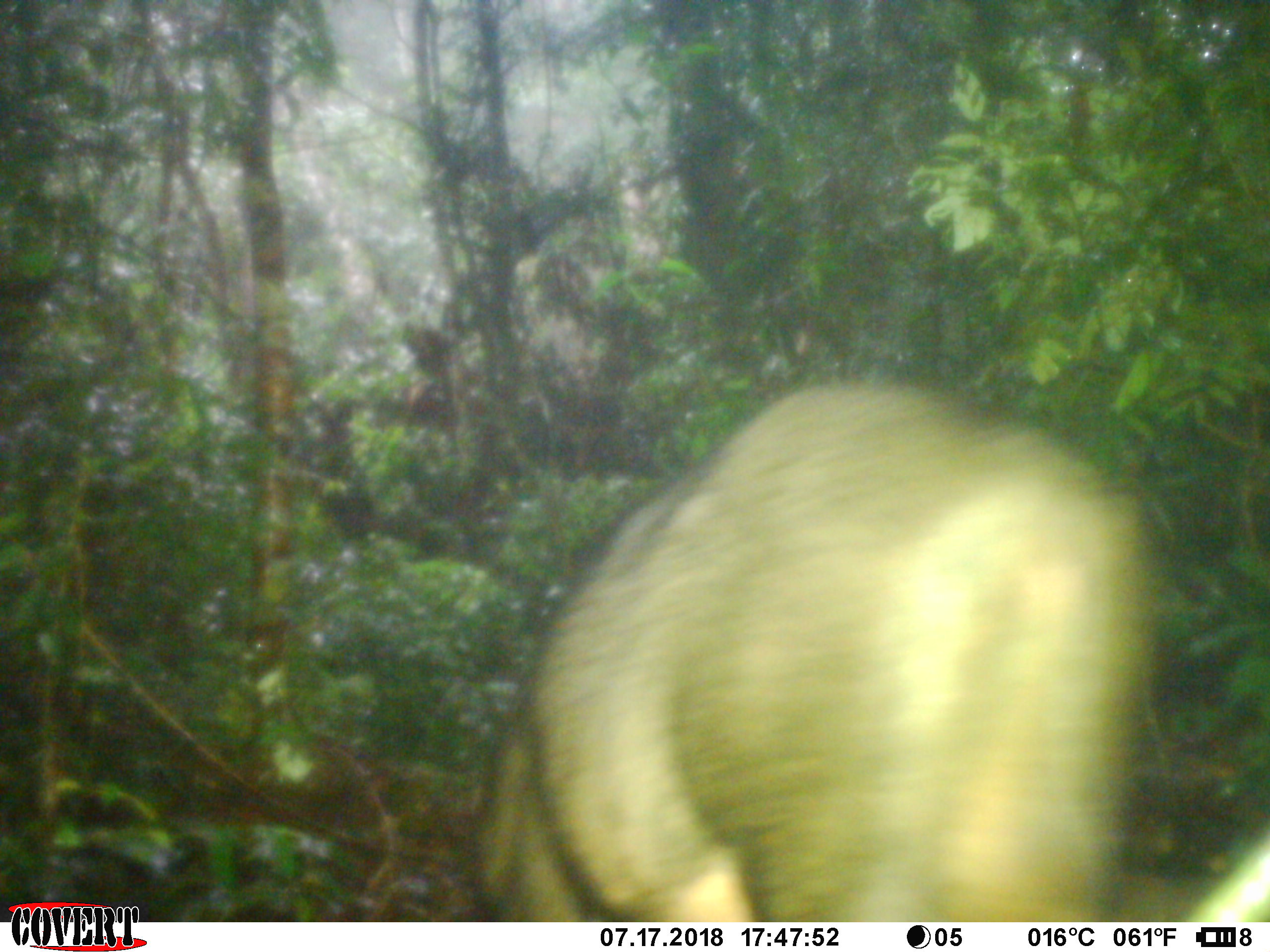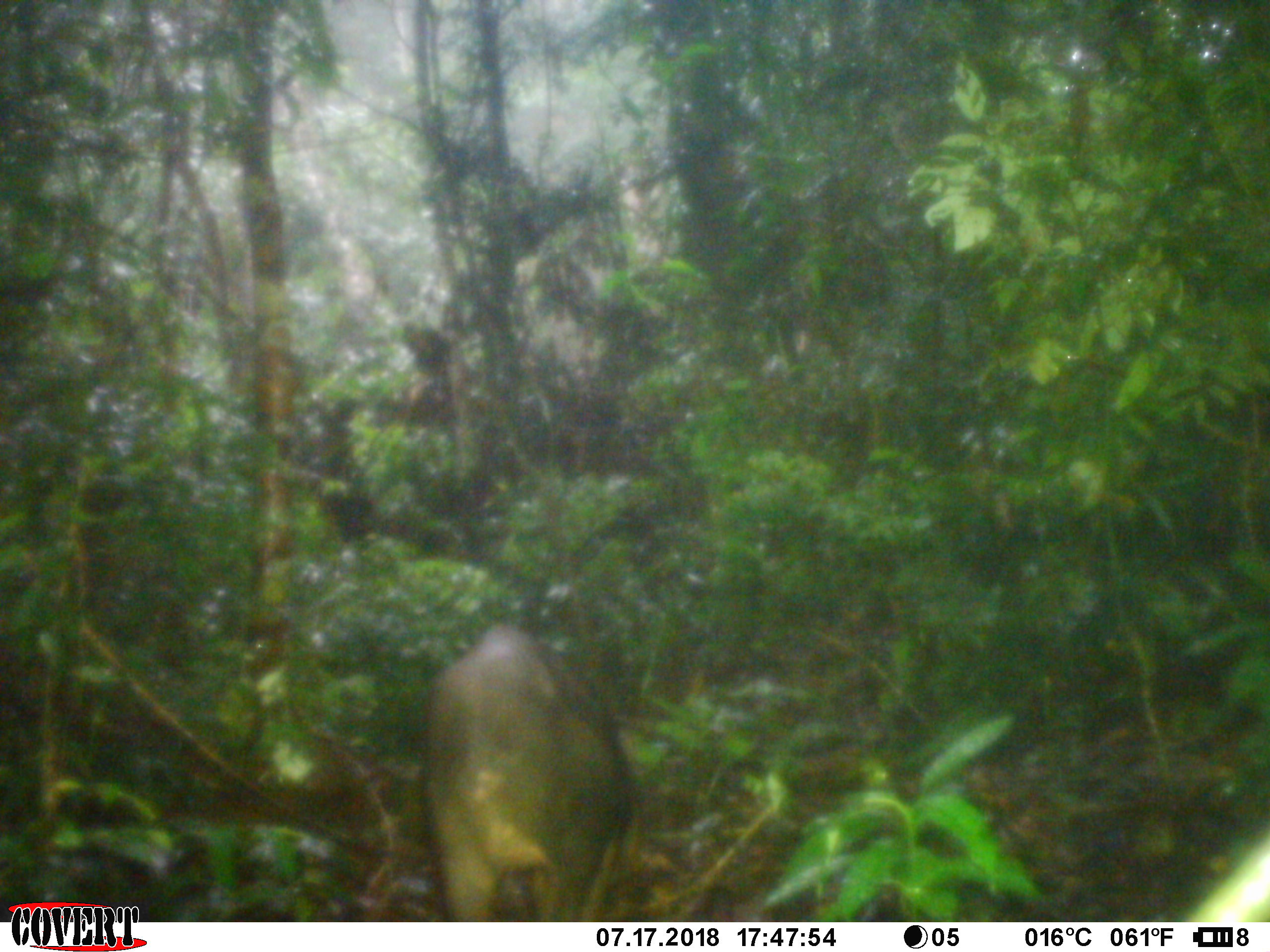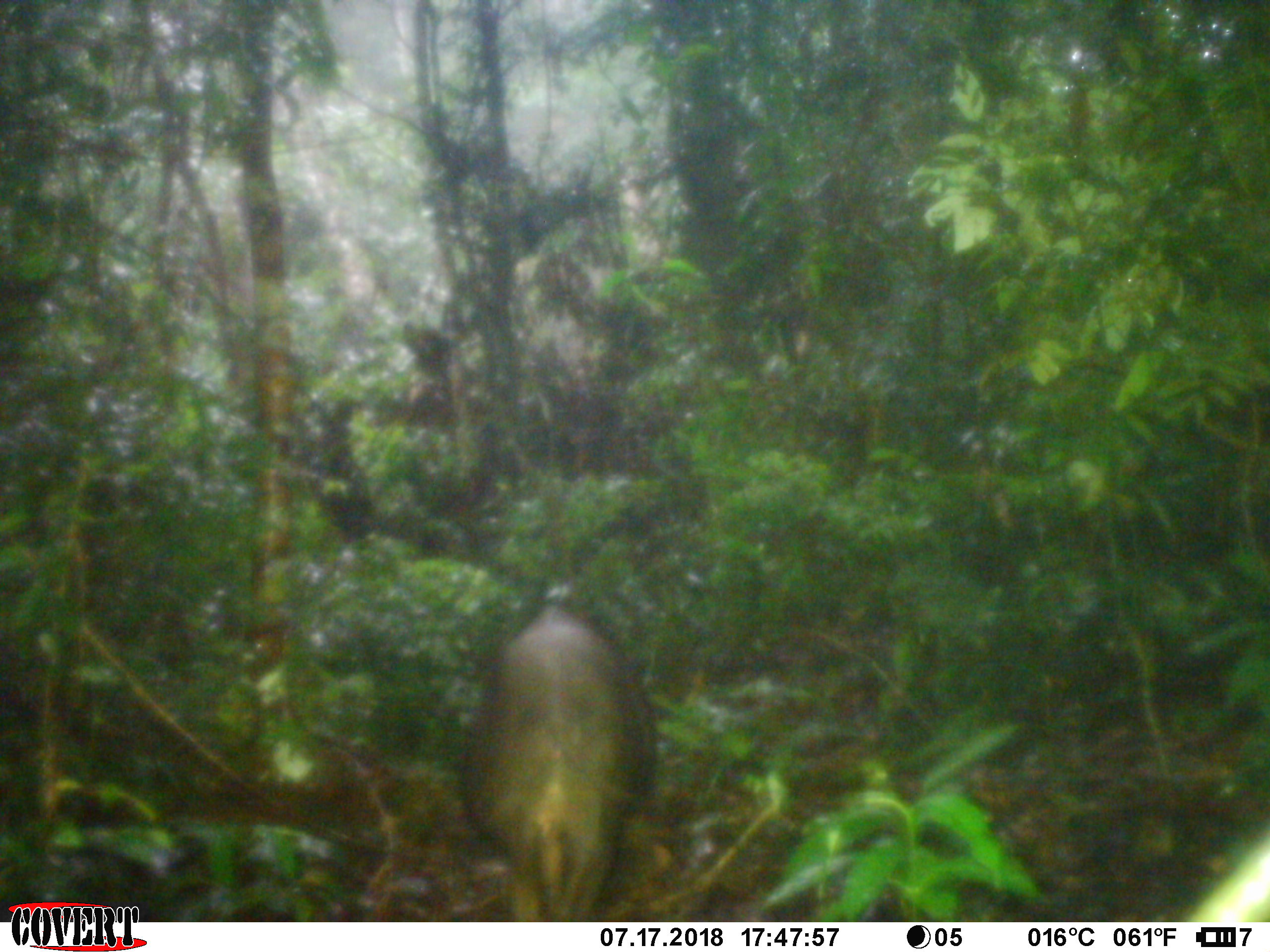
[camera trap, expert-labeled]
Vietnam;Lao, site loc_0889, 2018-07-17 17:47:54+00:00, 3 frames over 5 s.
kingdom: Animalia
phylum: Chordata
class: Mammalia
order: Artiodactyla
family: Suidae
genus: Sus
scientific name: Sus scrofa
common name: eurasian wild pig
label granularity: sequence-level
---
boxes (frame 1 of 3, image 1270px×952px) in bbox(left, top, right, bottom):
eurasian wild pig: bbox(474, 373, 1151, 921)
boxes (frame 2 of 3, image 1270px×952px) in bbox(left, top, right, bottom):
eurasian wild pig: bbox(420, 621, 641, 922)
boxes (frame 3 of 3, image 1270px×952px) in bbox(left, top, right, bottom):
eurasian wild pig: bbox(461, 604, 656, 922)